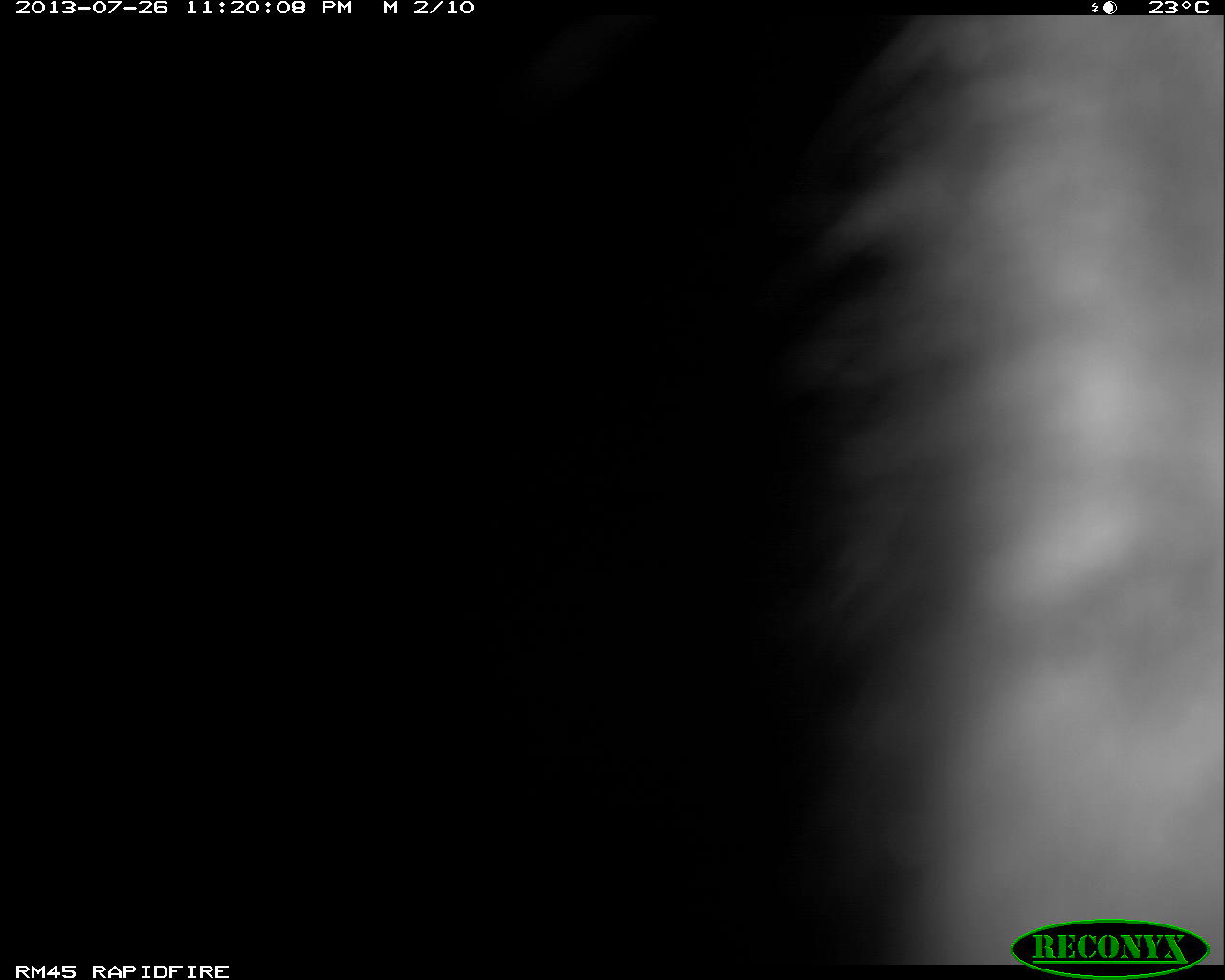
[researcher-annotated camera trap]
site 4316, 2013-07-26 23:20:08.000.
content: unidentified animal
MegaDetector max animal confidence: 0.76